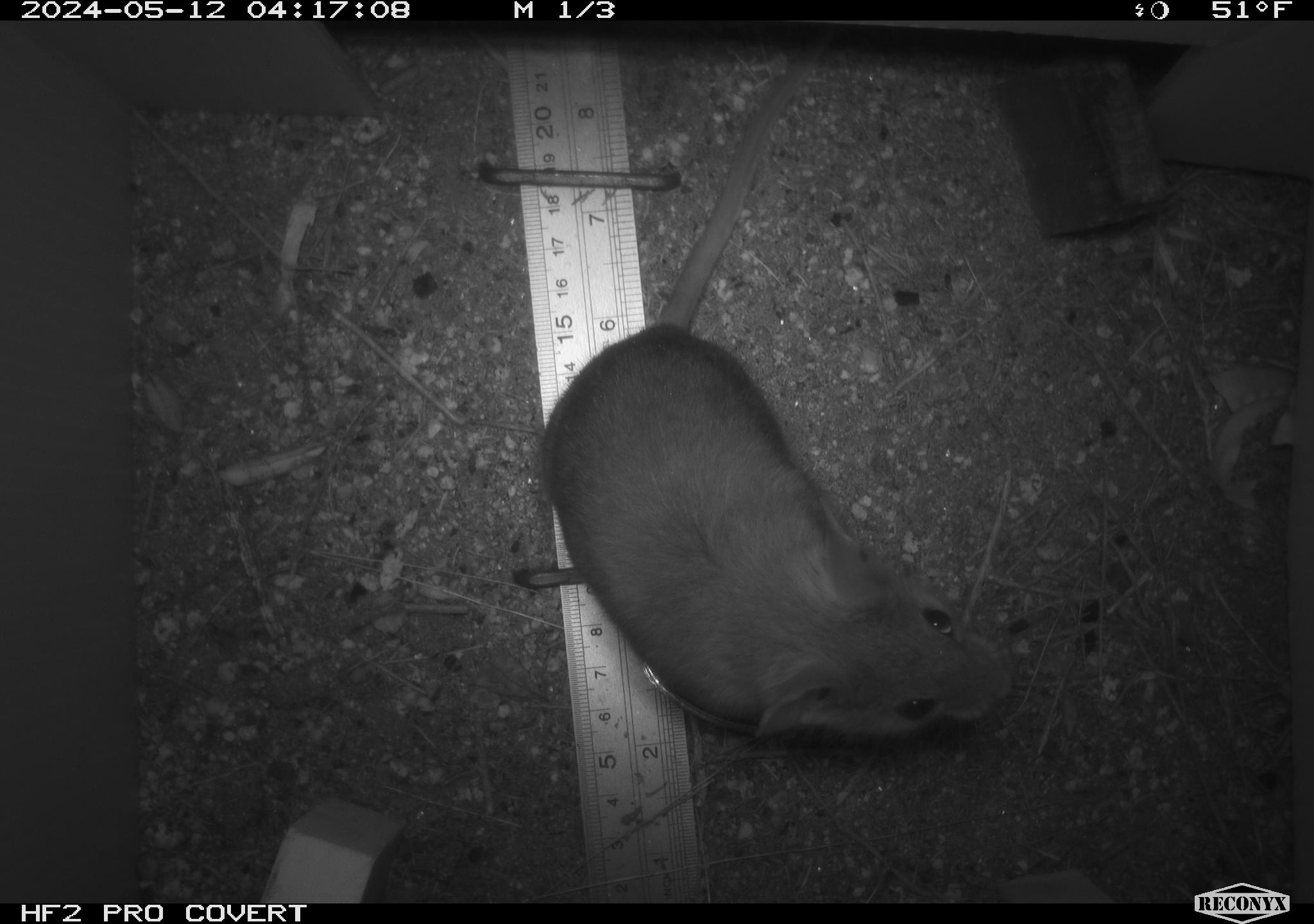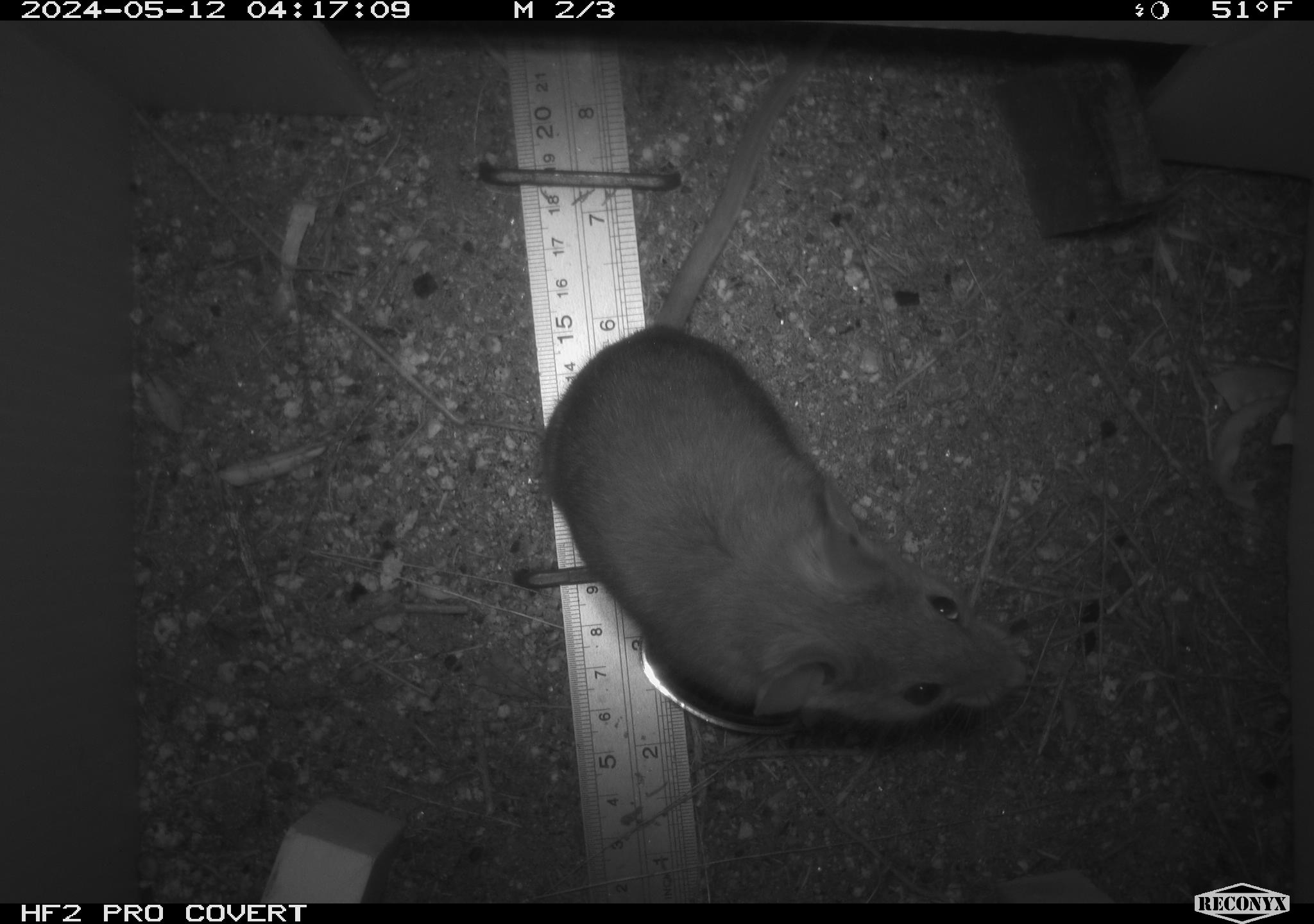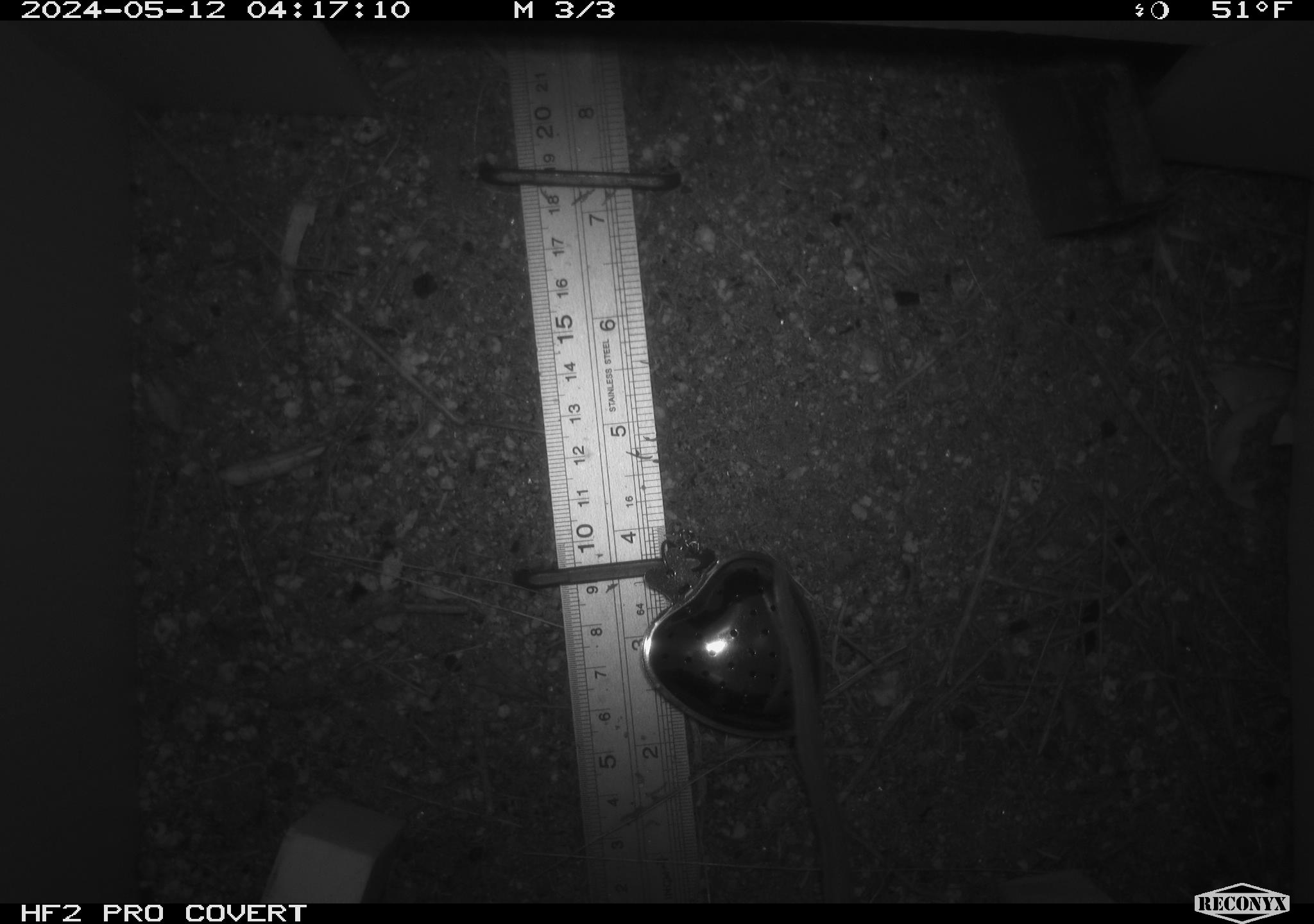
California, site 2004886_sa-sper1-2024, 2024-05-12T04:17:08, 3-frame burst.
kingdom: Animalia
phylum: Chordata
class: Mammalia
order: Rodentia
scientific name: Rodentia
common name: woodrat or rat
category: woodrat or rat species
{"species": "woodrat or rat species (woodrat or rat) (Rodentia)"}